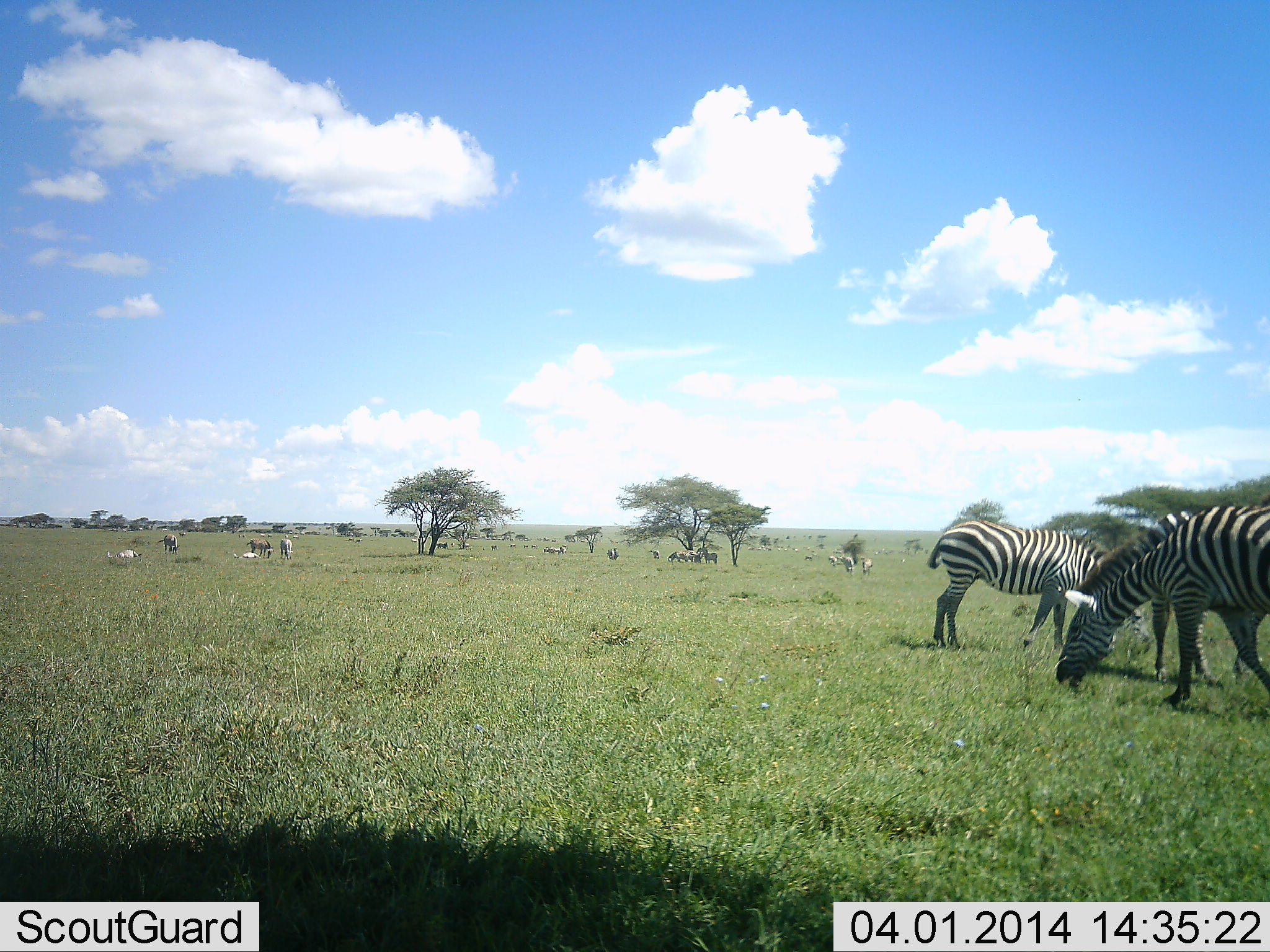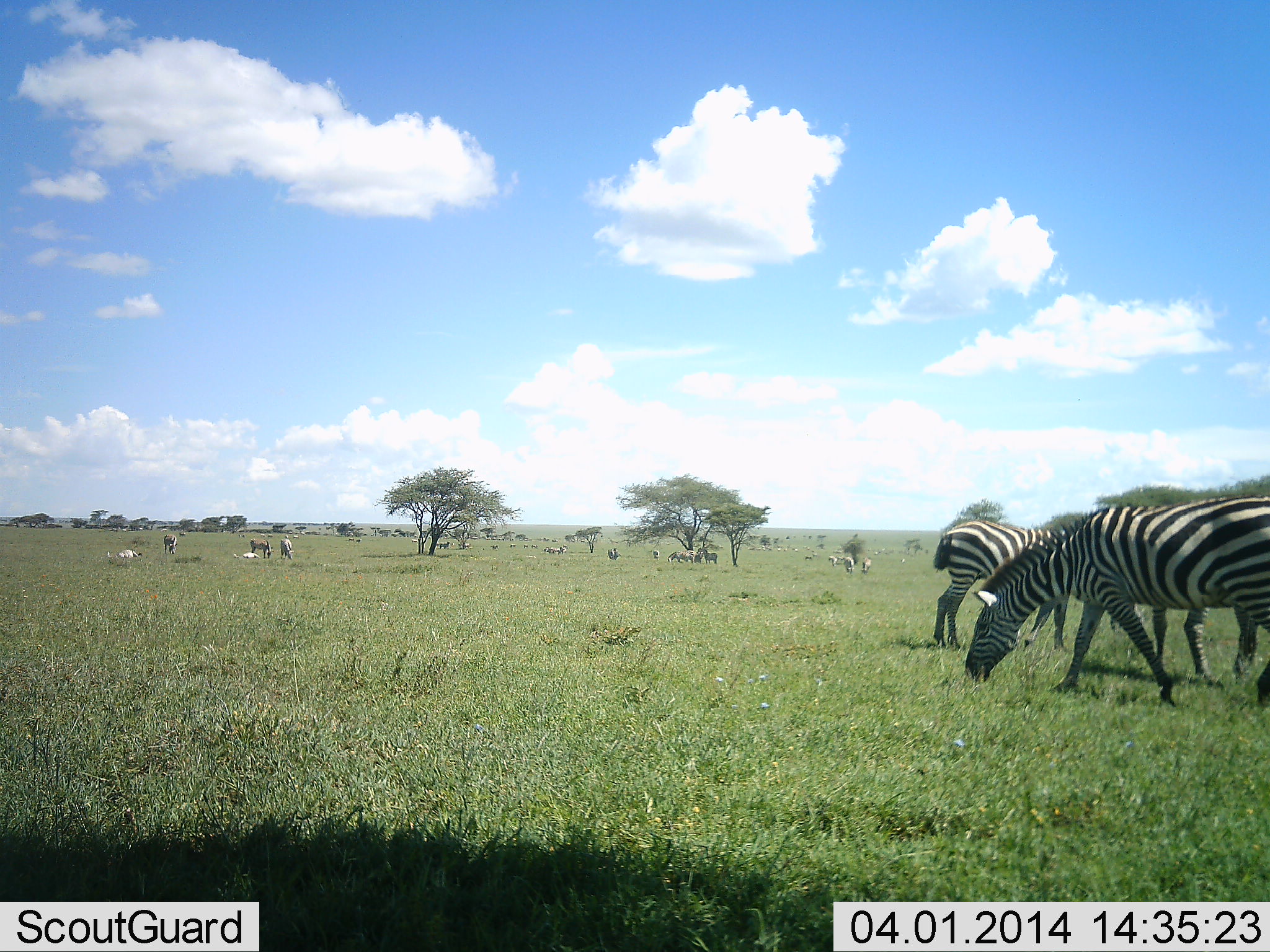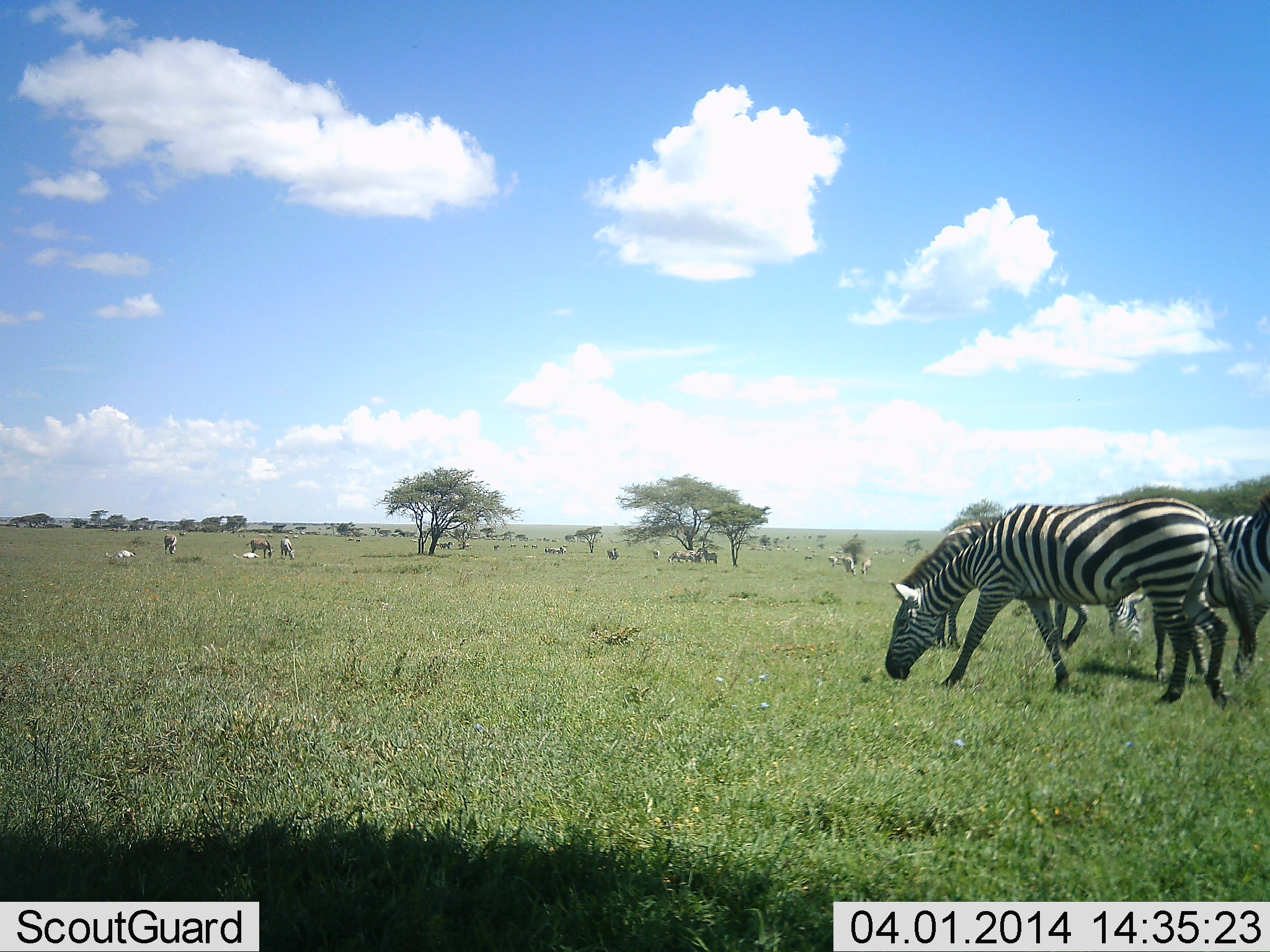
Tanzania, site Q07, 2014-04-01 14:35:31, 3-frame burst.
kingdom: Animalia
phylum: Chordata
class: Mammalia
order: Perissodactyla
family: Equidae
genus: Equus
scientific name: Equus quagga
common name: plains zebra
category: zebra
Zebra (plains zebra) (Equus quagga), count 11-50. Behavior (volunteer vote fractions): standing 31%, resting 23%, moving 62%, interacting 0%. Young present (vote fraction): 8%. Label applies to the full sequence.